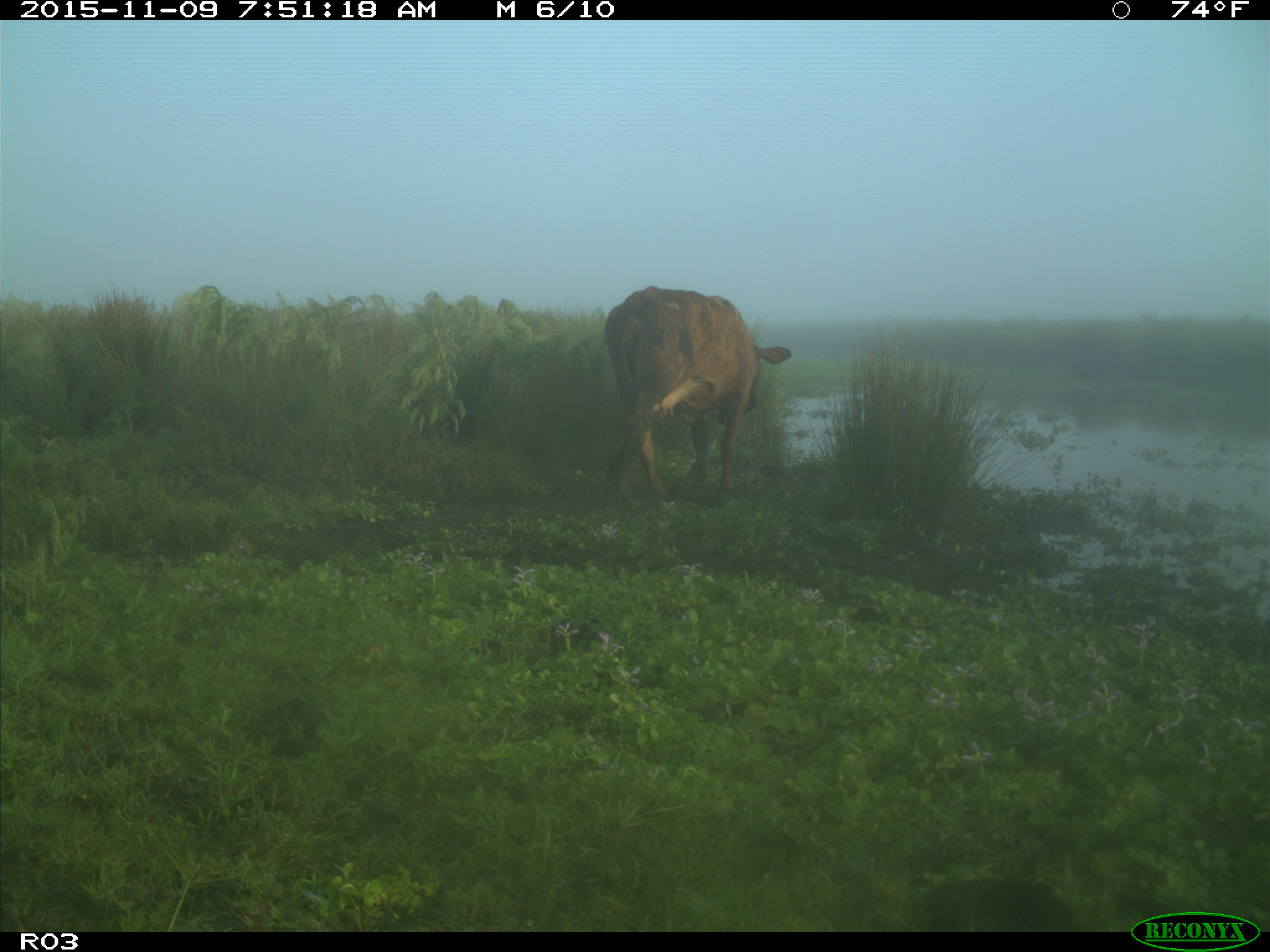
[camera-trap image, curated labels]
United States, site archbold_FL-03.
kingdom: Animalia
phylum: Chordata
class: Mammalia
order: Artiodactyla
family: Bovidae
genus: Bos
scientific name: Bos taurus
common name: domestic cow